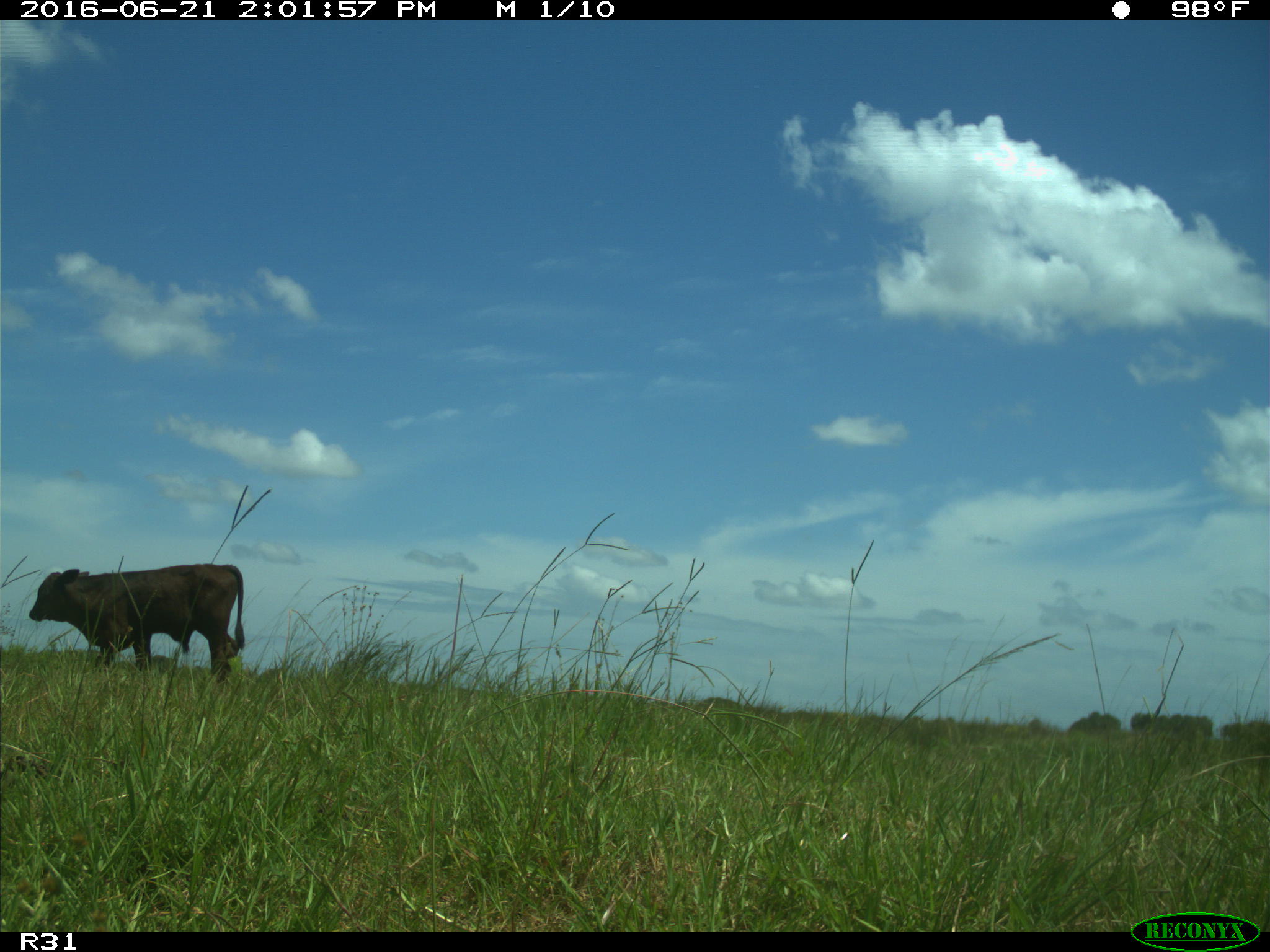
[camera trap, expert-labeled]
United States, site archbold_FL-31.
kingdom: Animalia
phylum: Chordata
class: Mammalia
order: Artiodactyla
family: Bovidae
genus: Bos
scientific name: Bos taurus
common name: domestic cow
Bos taurus (domestic cow).